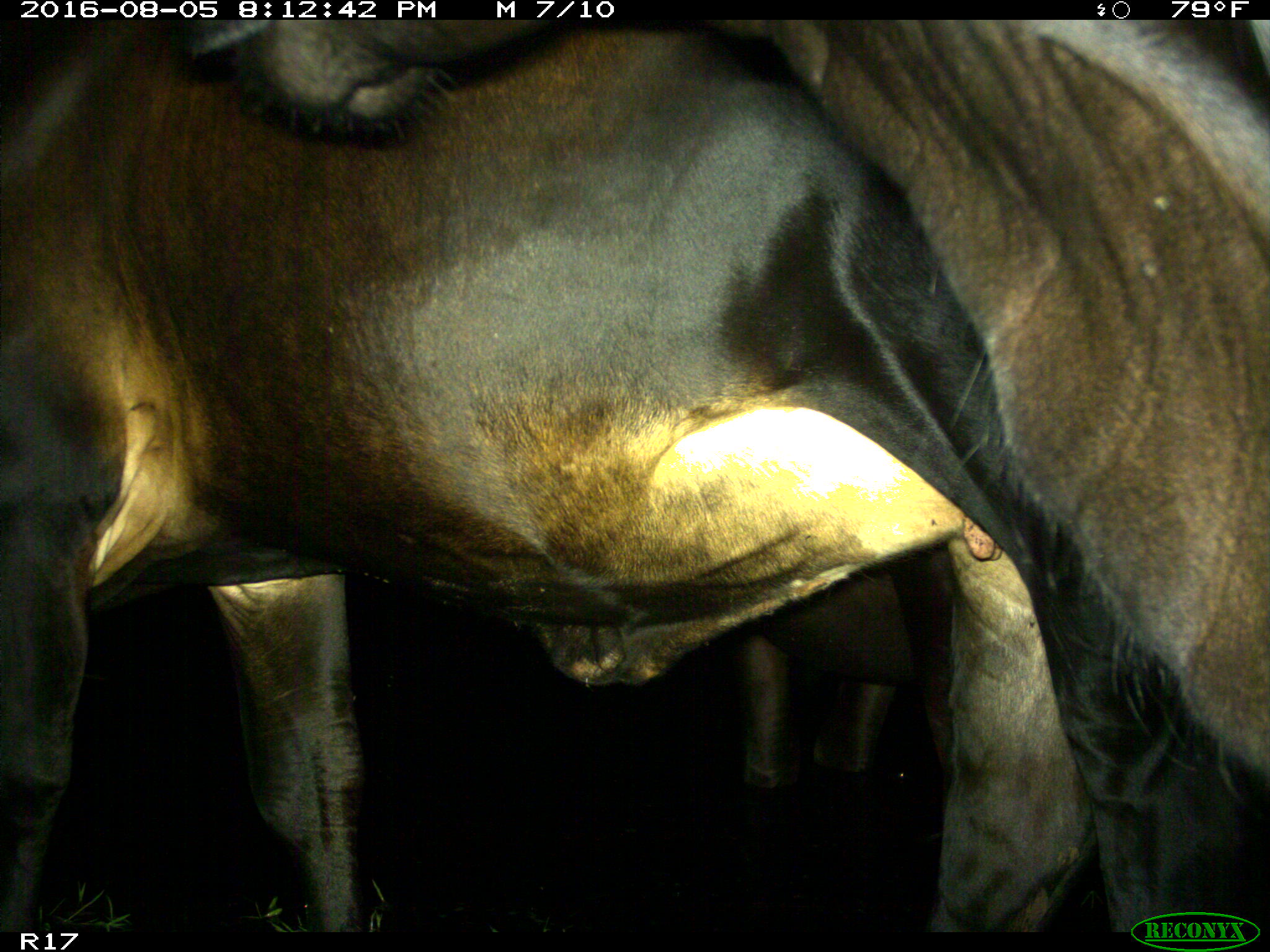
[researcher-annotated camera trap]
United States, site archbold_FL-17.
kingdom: Animalia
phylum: Chordata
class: Mammalia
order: Artiodactyla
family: Bovidae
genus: Bos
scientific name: Bos taurus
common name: domestic cow